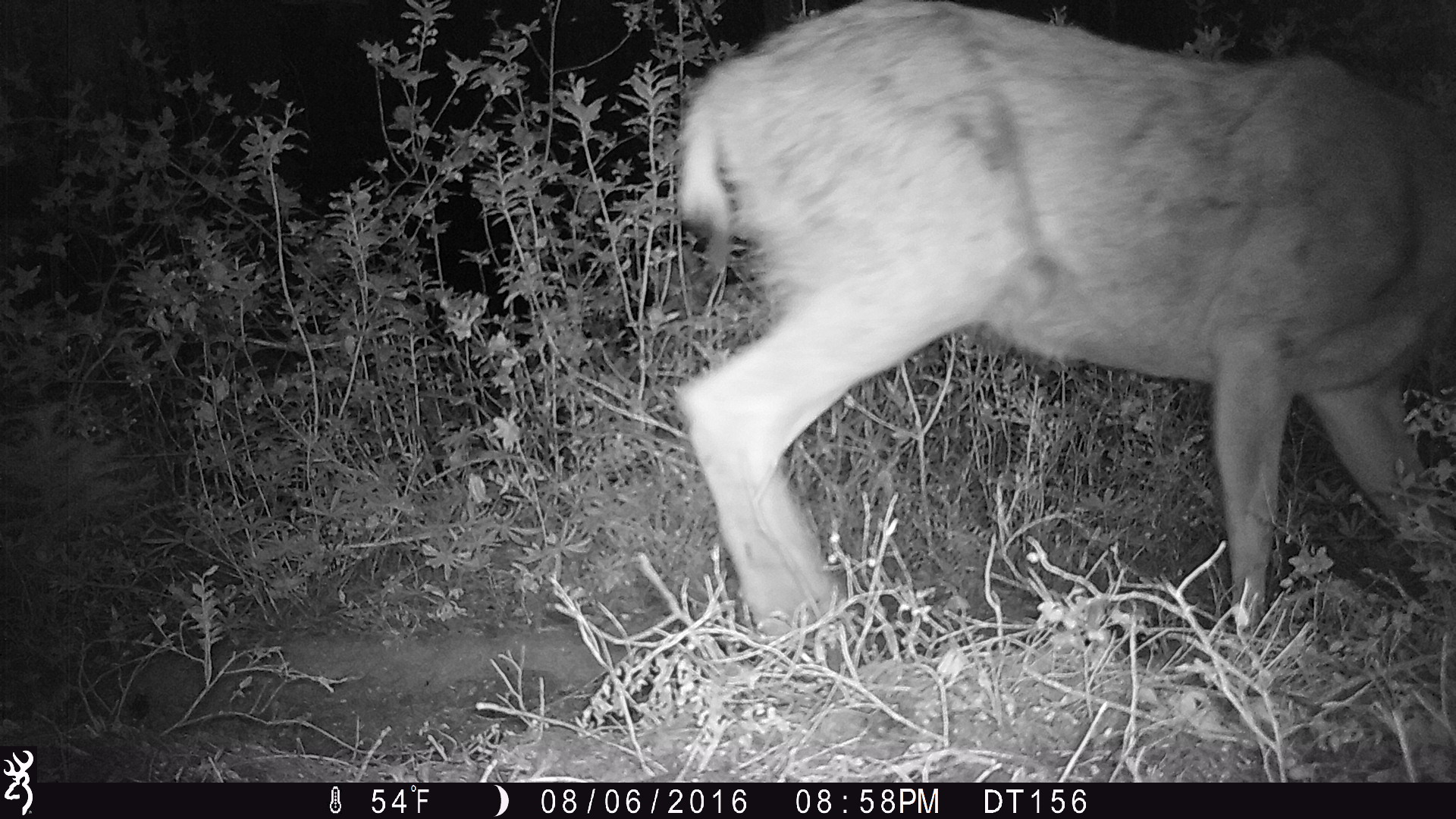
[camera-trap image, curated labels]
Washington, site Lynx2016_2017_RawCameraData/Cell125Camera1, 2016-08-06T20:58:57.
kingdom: Animalia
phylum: Chordata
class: Mammalia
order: Artiodactyla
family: Cervidae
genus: Odocoileus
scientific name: Odocoileus hemionus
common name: mule deer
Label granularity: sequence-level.